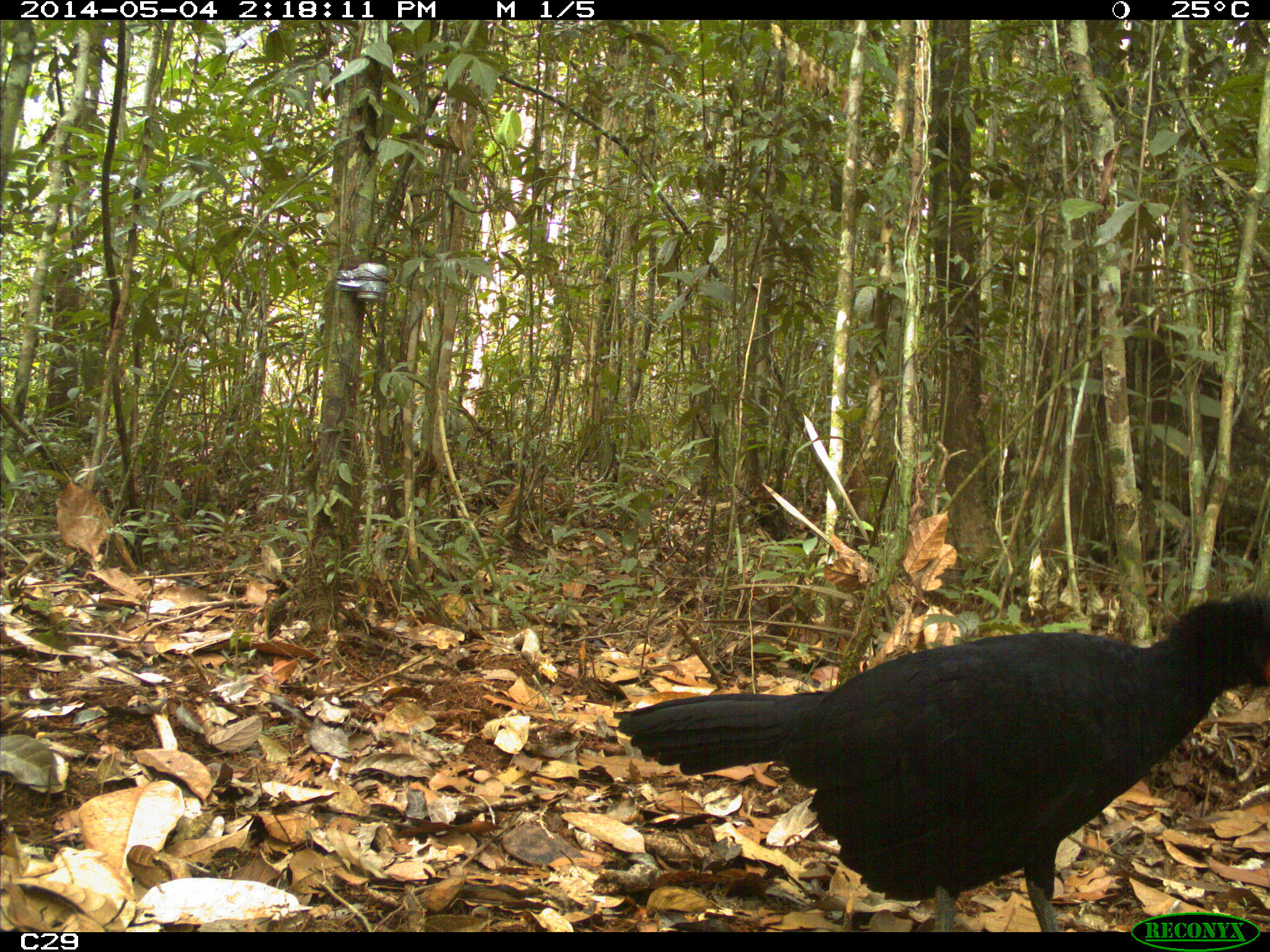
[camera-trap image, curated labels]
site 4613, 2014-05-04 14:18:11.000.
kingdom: Animalia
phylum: Chordata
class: Aves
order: Galliformes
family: Cracidae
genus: Crax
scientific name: Crax alector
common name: black curassow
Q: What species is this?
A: Crax alector (black curassow).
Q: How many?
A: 2.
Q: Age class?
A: Adult.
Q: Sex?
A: Female.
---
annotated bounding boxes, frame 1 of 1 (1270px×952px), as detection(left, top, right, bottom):
crax alector: detection(611, 597, 1270, 931)